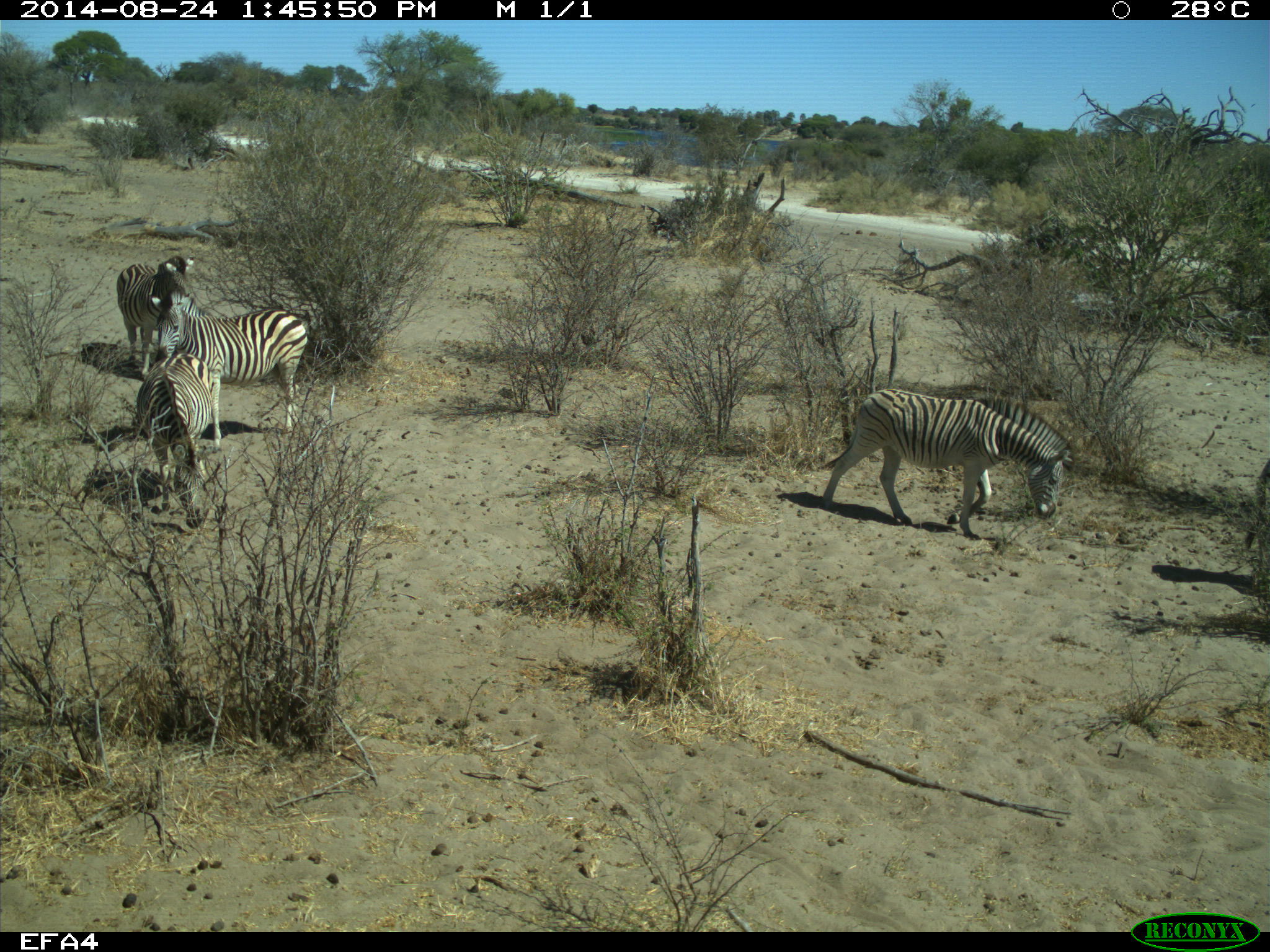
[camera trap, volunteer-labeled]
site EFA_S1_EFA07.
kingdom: Animalia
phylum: Chordata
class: Mammalia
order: Perissodactyla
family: Equidae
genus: Equus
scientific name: Equus quagga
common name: plains zebra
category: zebraplains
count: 5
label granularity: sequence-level